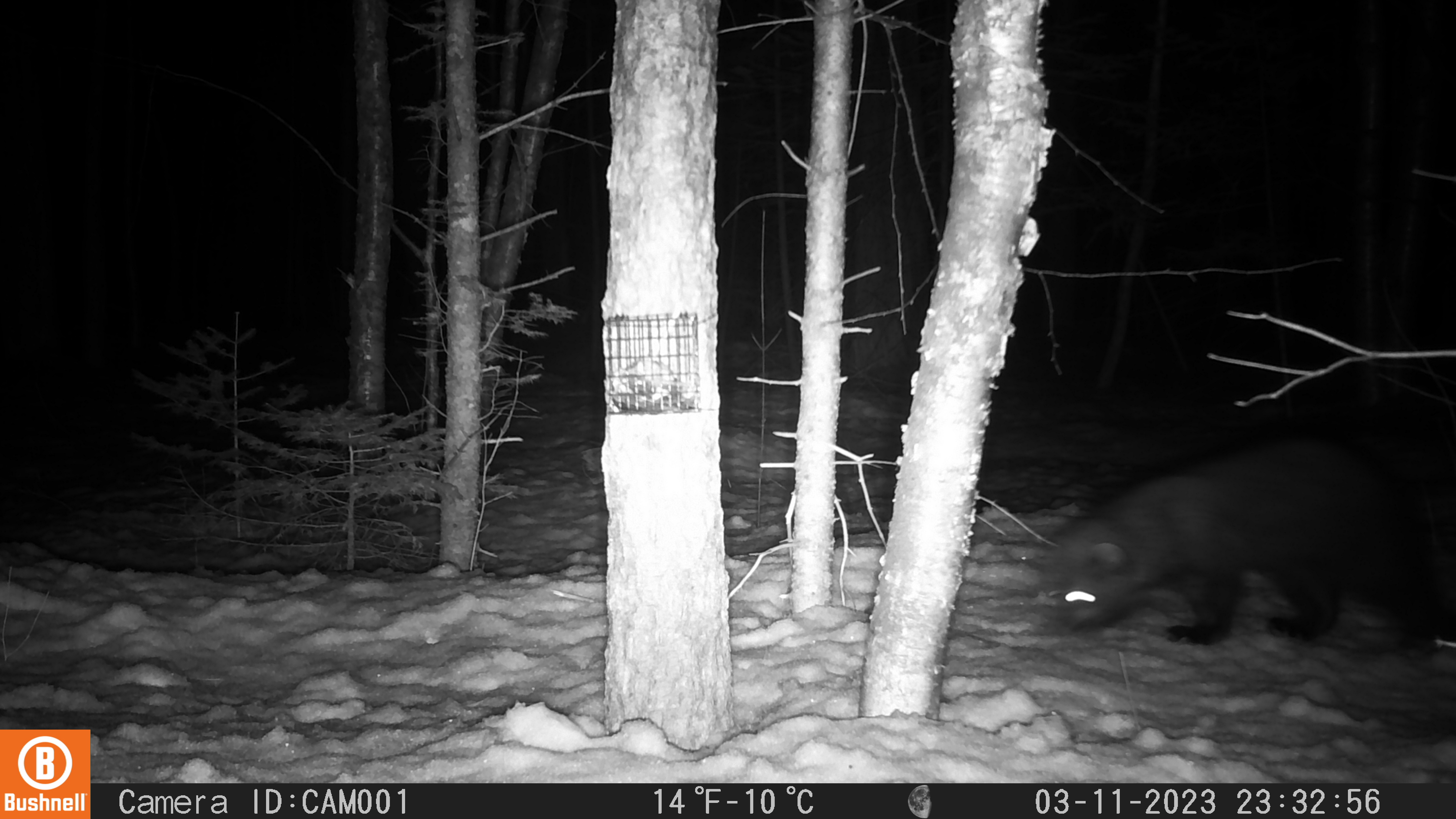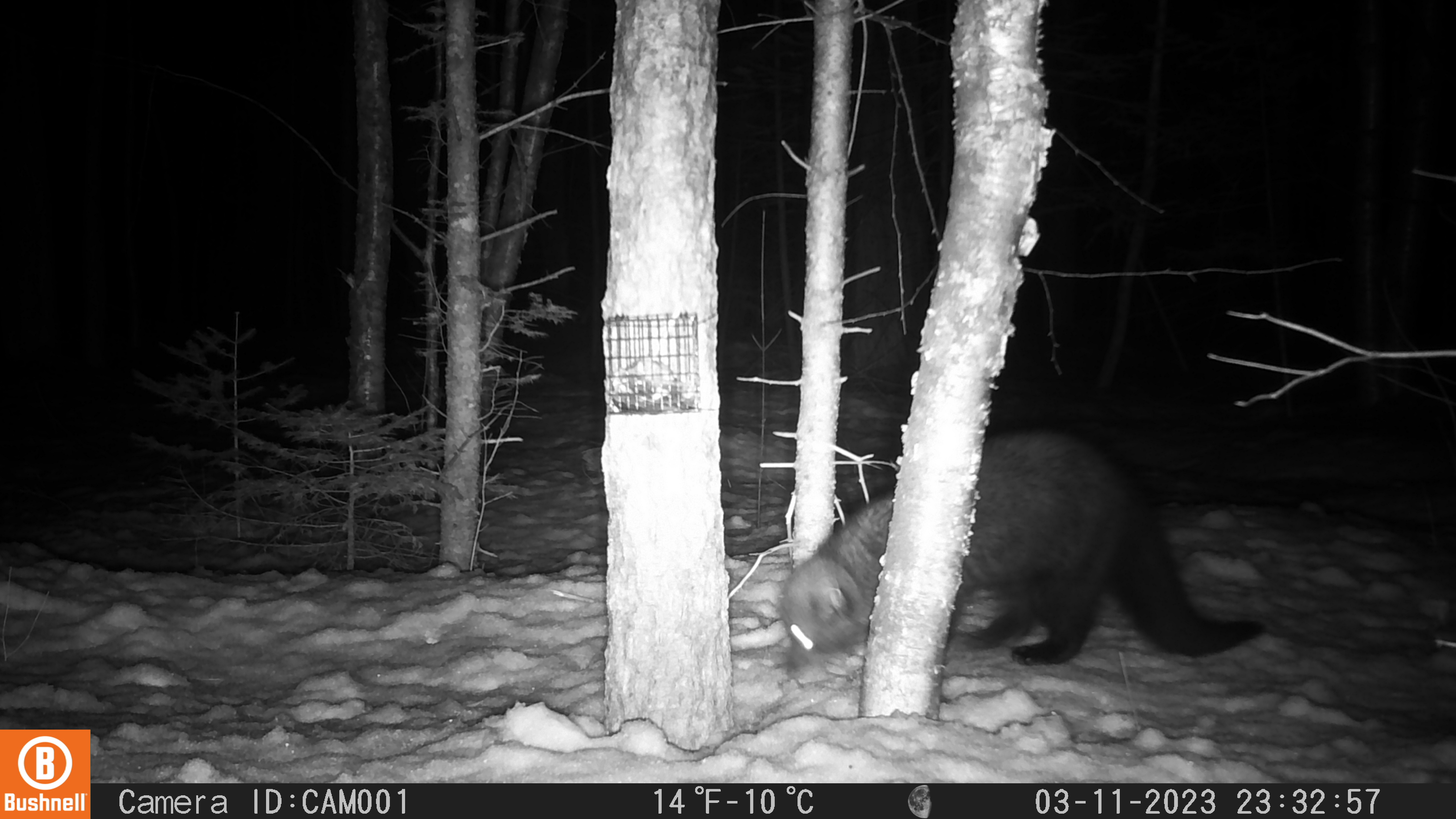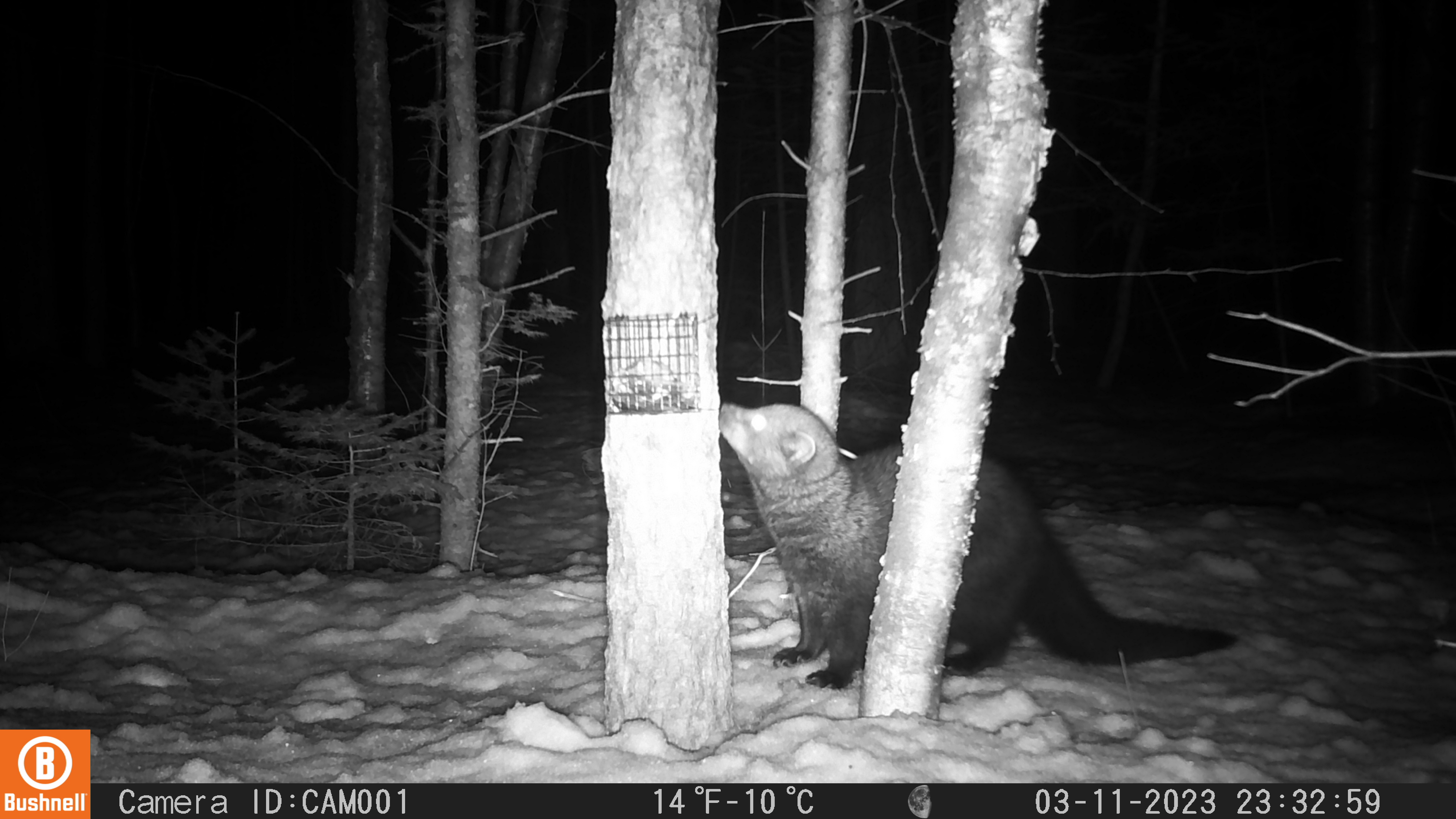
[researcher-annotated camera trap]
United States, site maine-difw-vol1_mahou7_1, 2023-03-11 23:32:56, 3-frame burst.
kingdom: Animalia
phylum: Chordata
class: Mammalia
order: Carnivora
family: Mustelidae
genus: Pekania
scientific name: Pekania pennanti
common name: fisher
Fisher (Pekania pennanti).